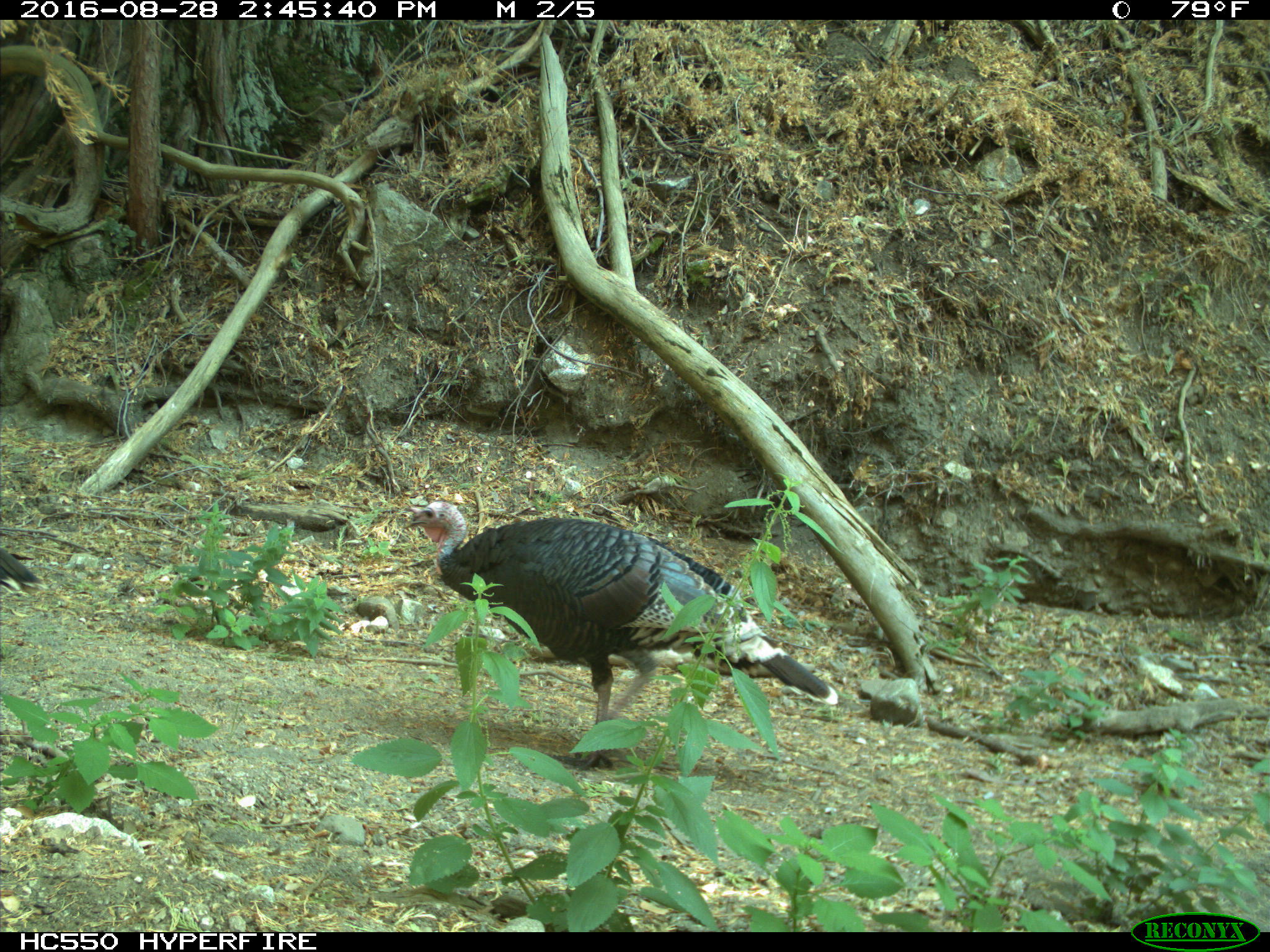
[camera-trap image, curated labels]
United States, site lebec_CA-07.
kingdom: Animalia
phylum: Chordata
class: Aves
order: Galliformes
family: Phasianidae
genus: Meleagris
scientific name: Meleagris gallopavo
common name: wild turkey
Meleagris gallopavo (wild turkey).